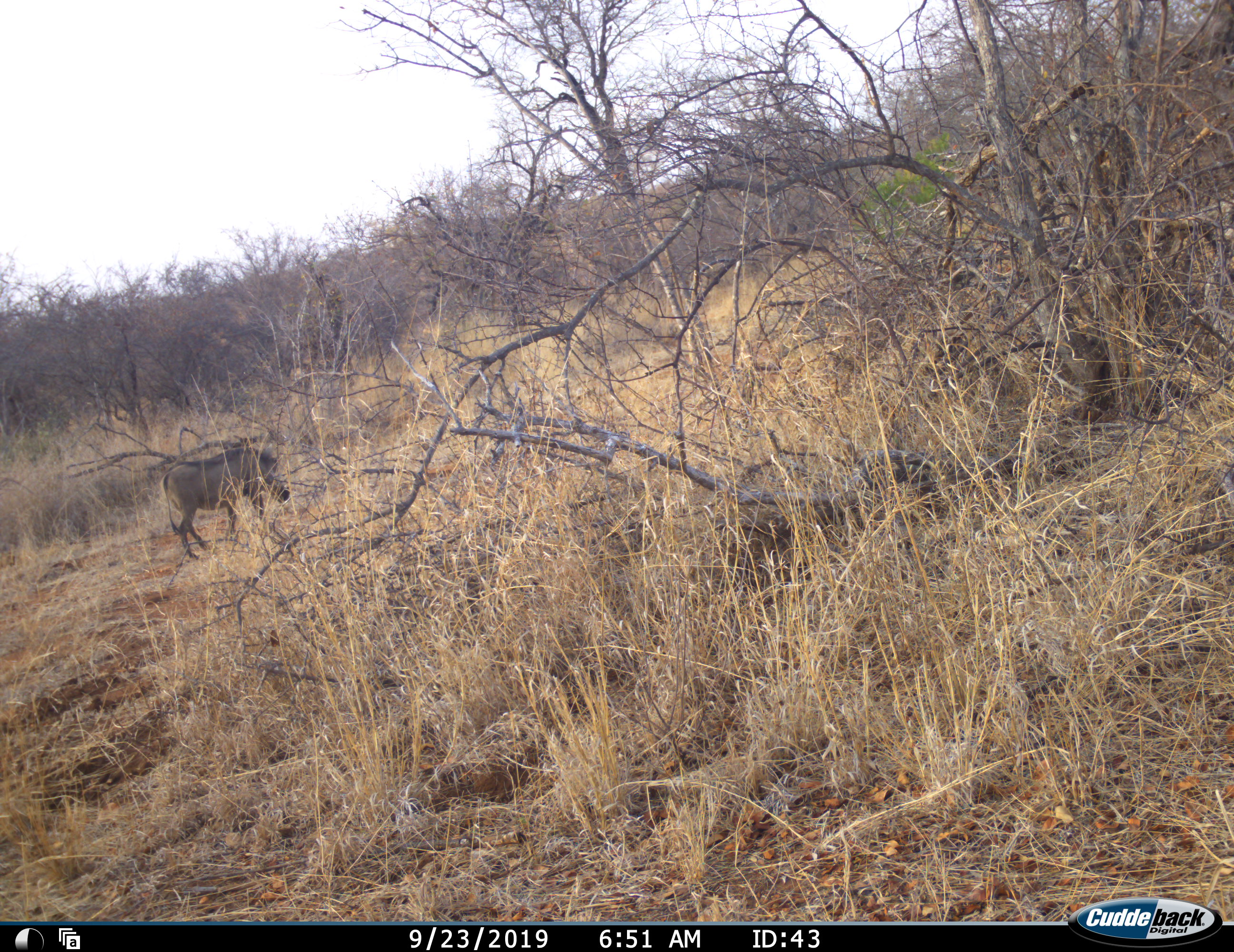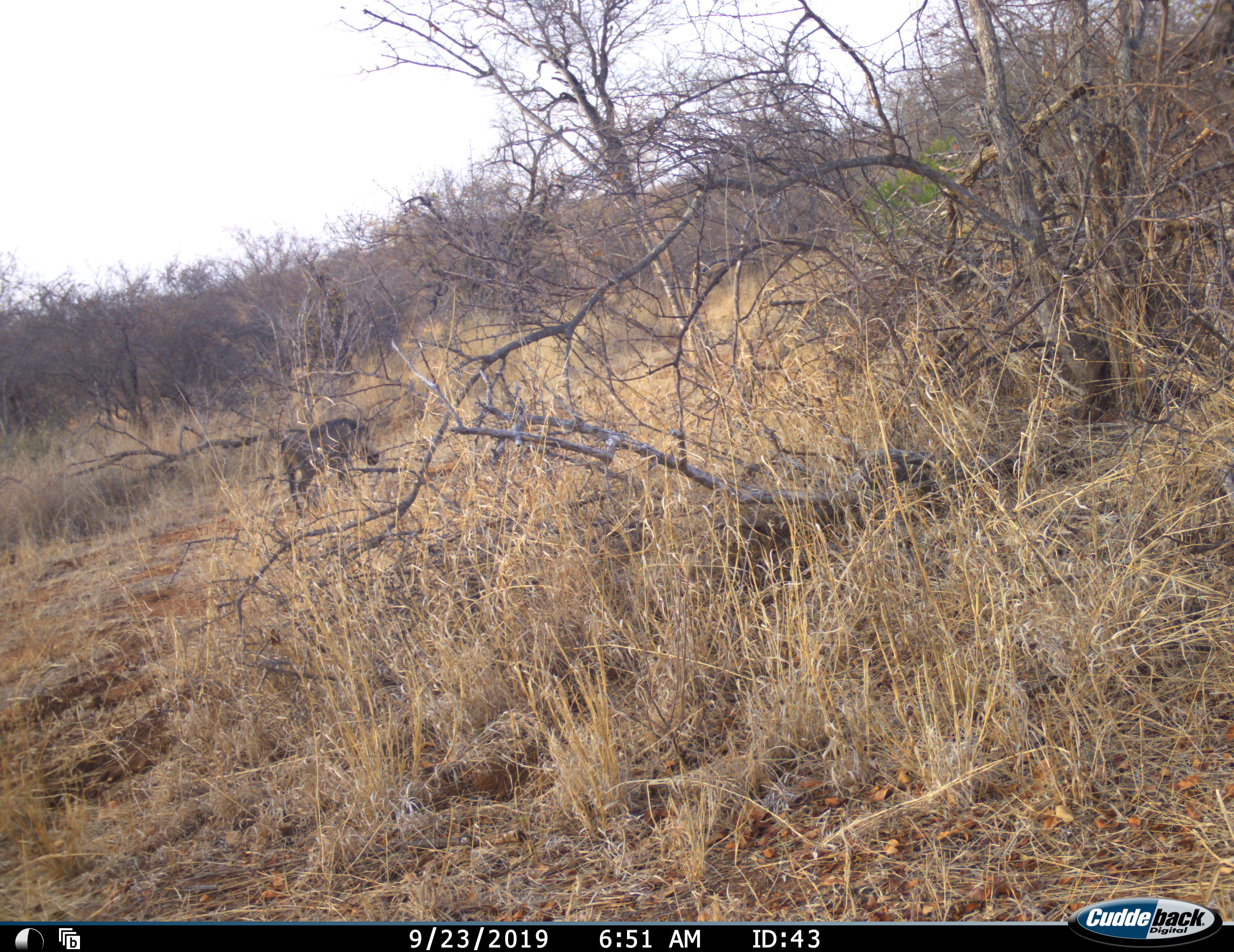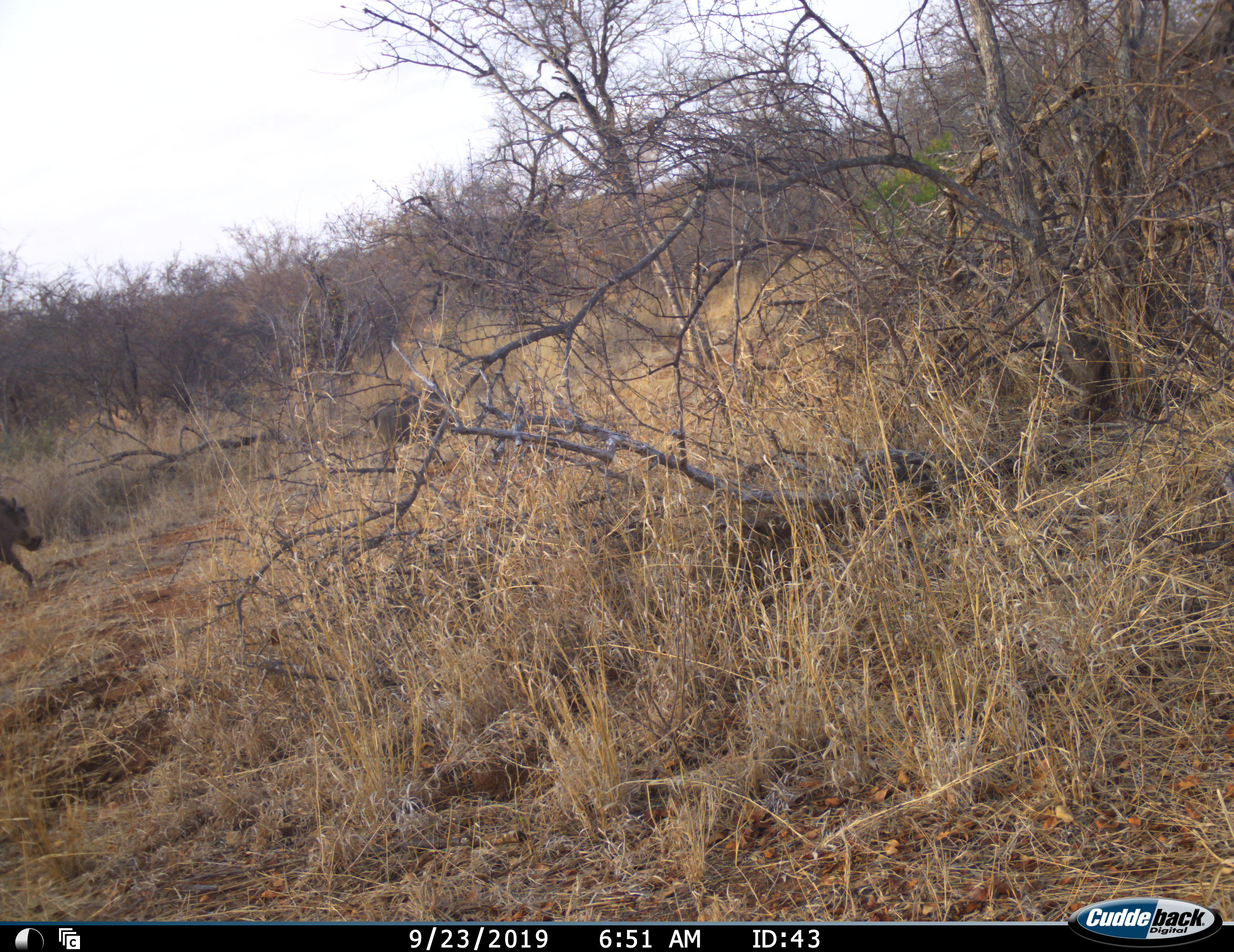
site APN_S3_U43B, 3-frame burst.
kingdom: Animalia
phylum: Chordata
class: Mammalia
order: Artiodactyla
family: Suidae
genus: Phacochoerus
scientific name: Phacochoerus africanus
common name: warthog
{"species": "warthog (Phacochoerus africanus)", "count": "2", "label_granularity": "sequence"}